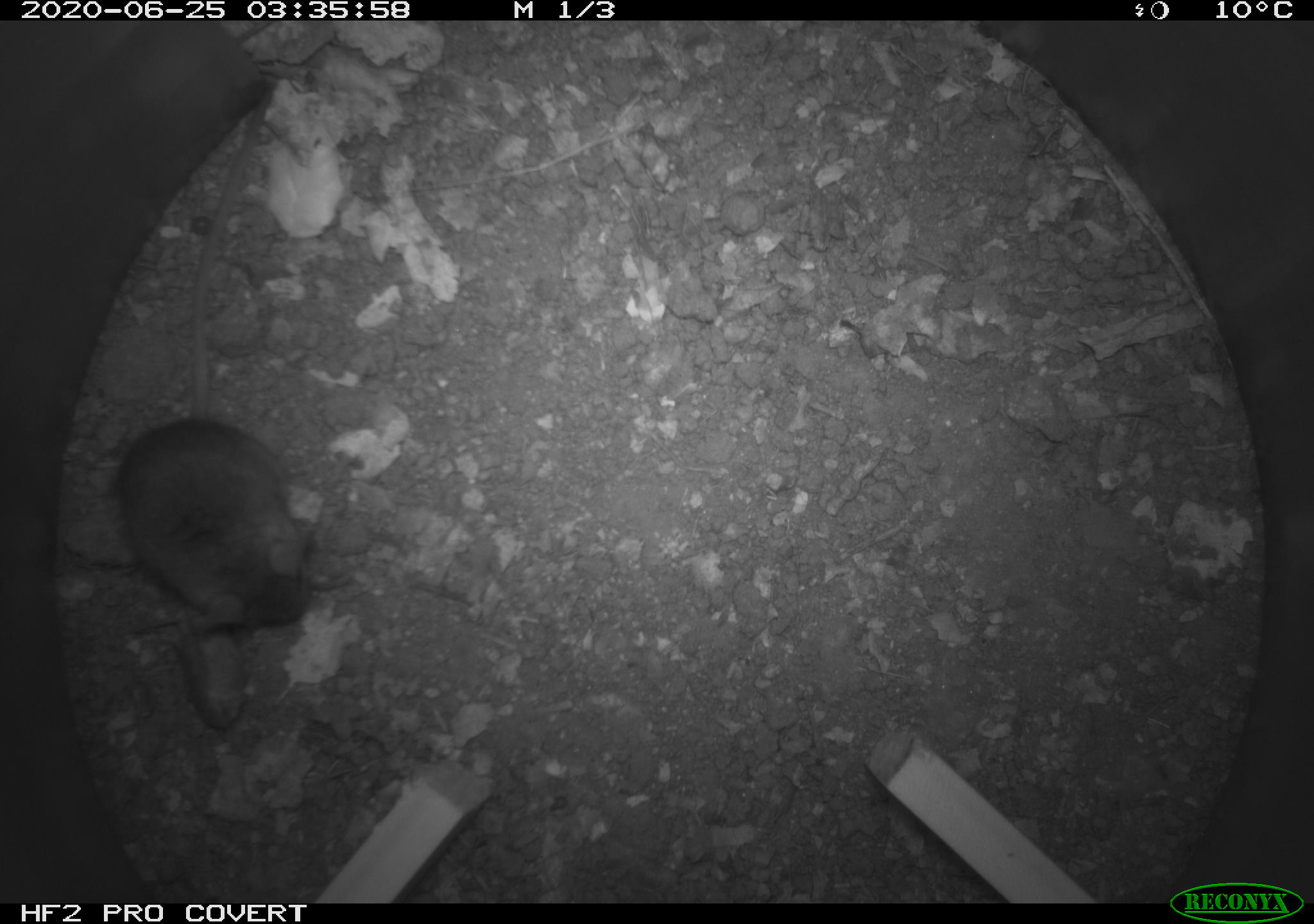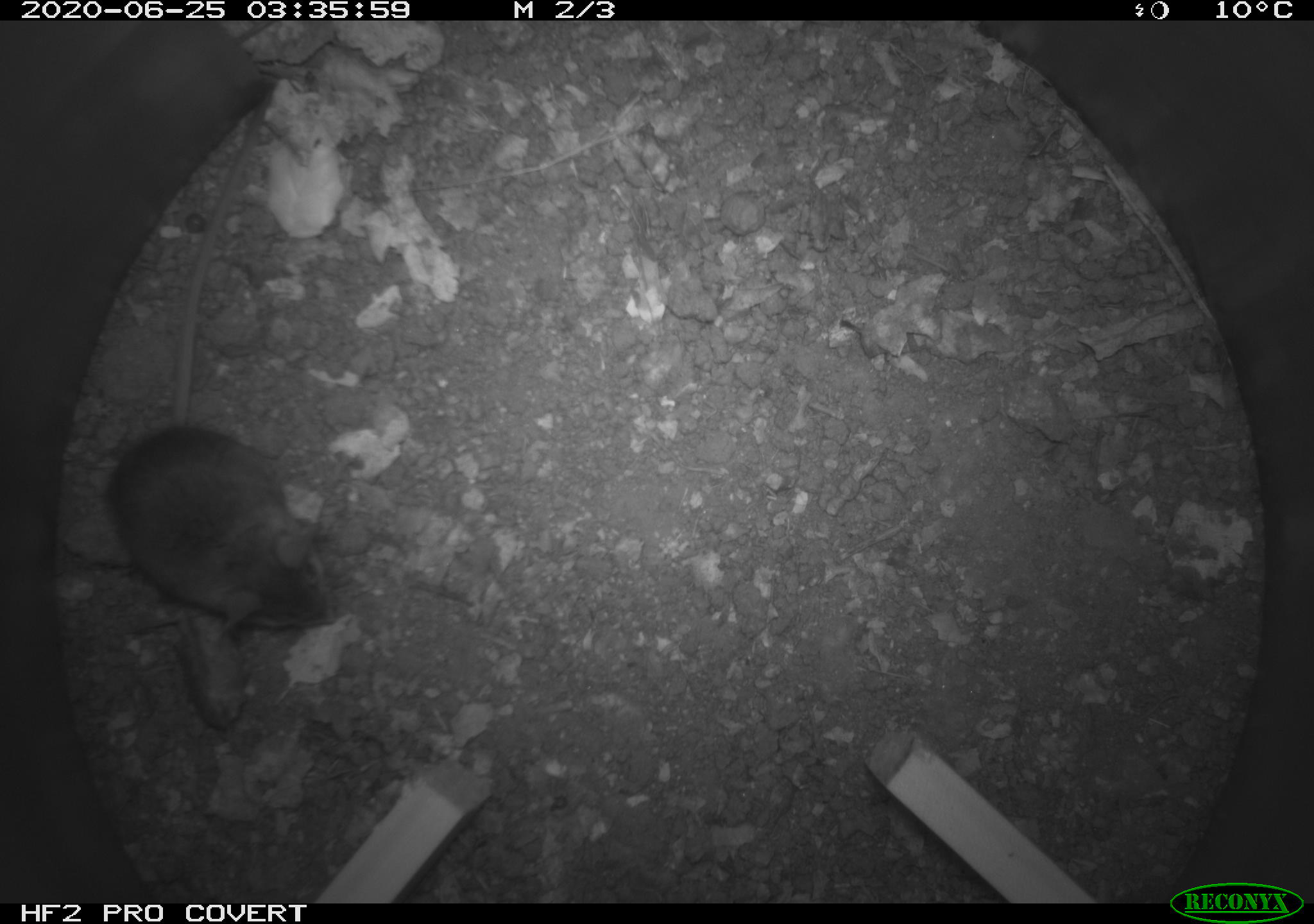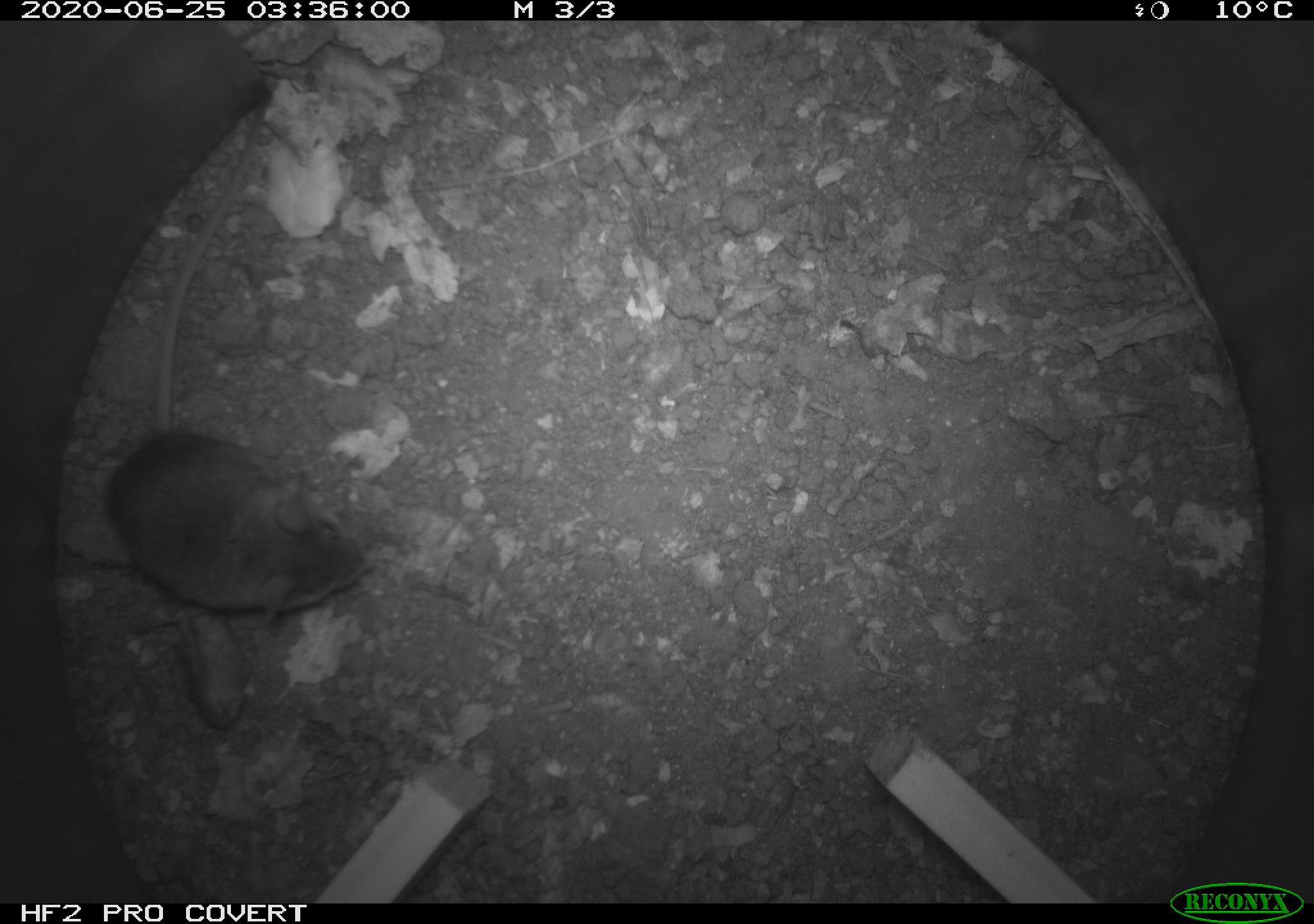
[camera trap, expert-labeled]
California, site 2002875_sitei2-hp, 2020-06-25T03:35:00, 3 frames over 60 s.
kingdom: Animalia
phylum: Chordata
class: Mammalia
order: Rodentia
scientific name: Rodentia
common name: mouse species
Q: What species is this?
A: Mouse species (Rodentia).